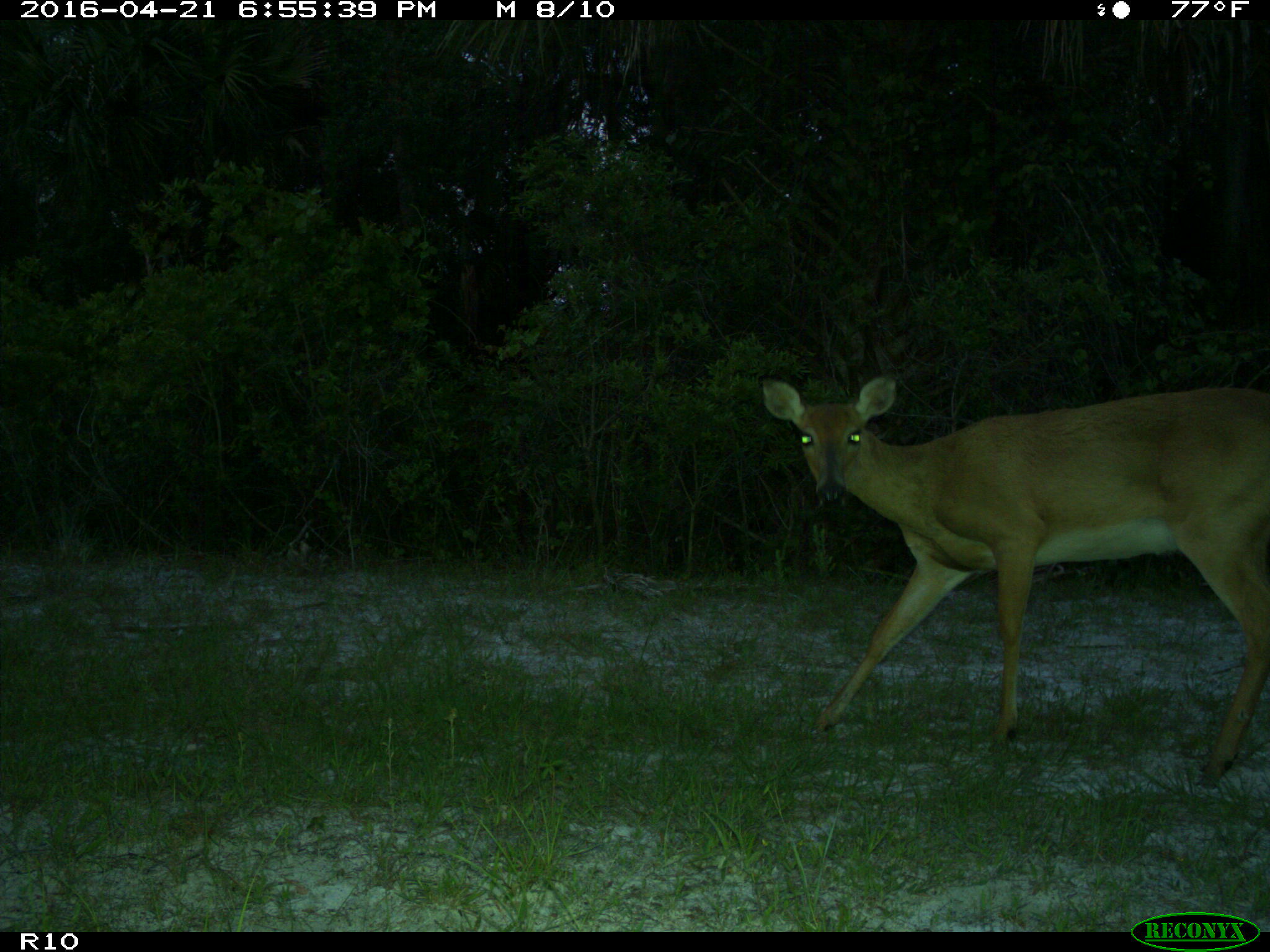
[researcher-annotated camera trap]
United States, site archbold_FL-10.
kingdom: Animalia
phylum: Chordata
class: Mammalia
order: Artiodactyla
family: Cervidae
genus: Odocoileus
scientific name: Odocoileus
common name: deer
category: unidentified deer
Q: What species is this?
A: Unidentified deer (deer) (Odocoileus).